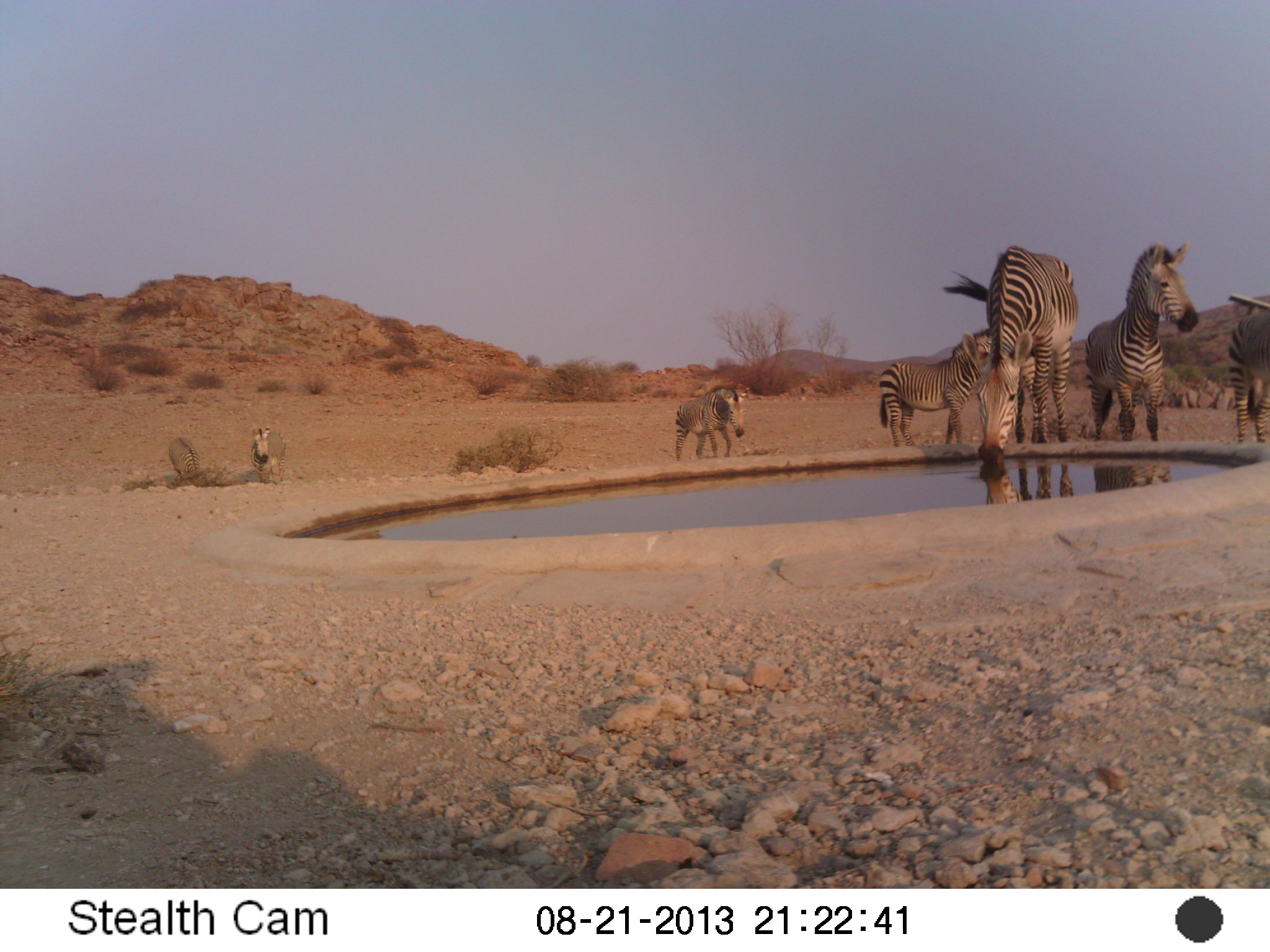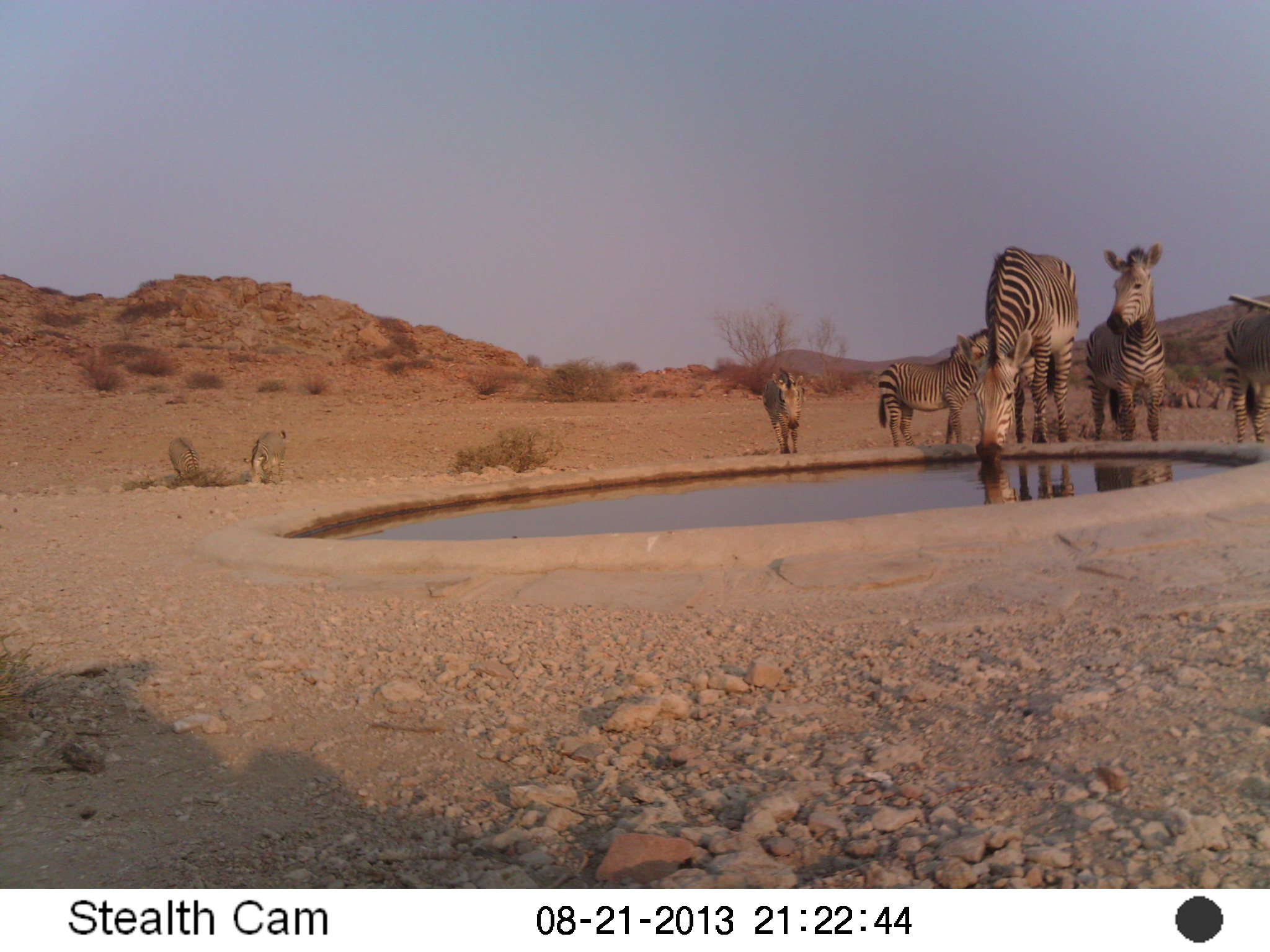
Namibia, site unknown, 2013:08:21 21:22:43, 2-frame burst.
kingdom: Animalia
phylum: Chordata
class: Mammalia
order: Perissodactyla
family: Equidae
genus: Equus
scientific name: Equus zebra hartmannae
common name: hartmann's mountain zebra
Equus zebra hartmannae (hartmann's mountain zebra).